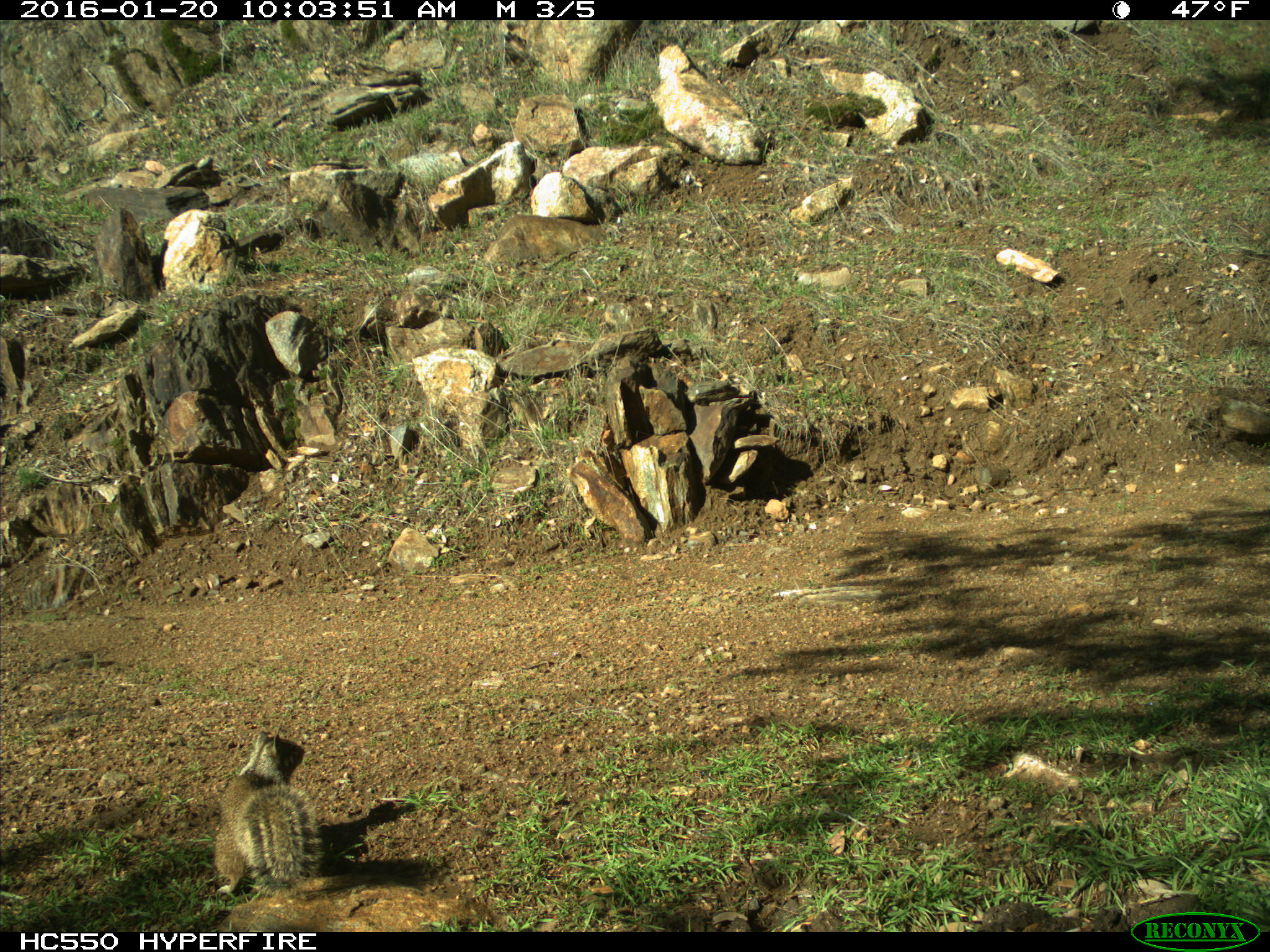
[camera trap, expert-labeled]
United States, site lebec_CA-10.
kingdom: Animalia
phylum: Chordata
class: Mammalia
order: Rodentia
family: Sciuridae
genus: Otospermophilus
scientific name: Otospermophilus beecheyi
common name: california ground squirrel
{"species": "Otospermophilus beecheyi (california ground squirrel)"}